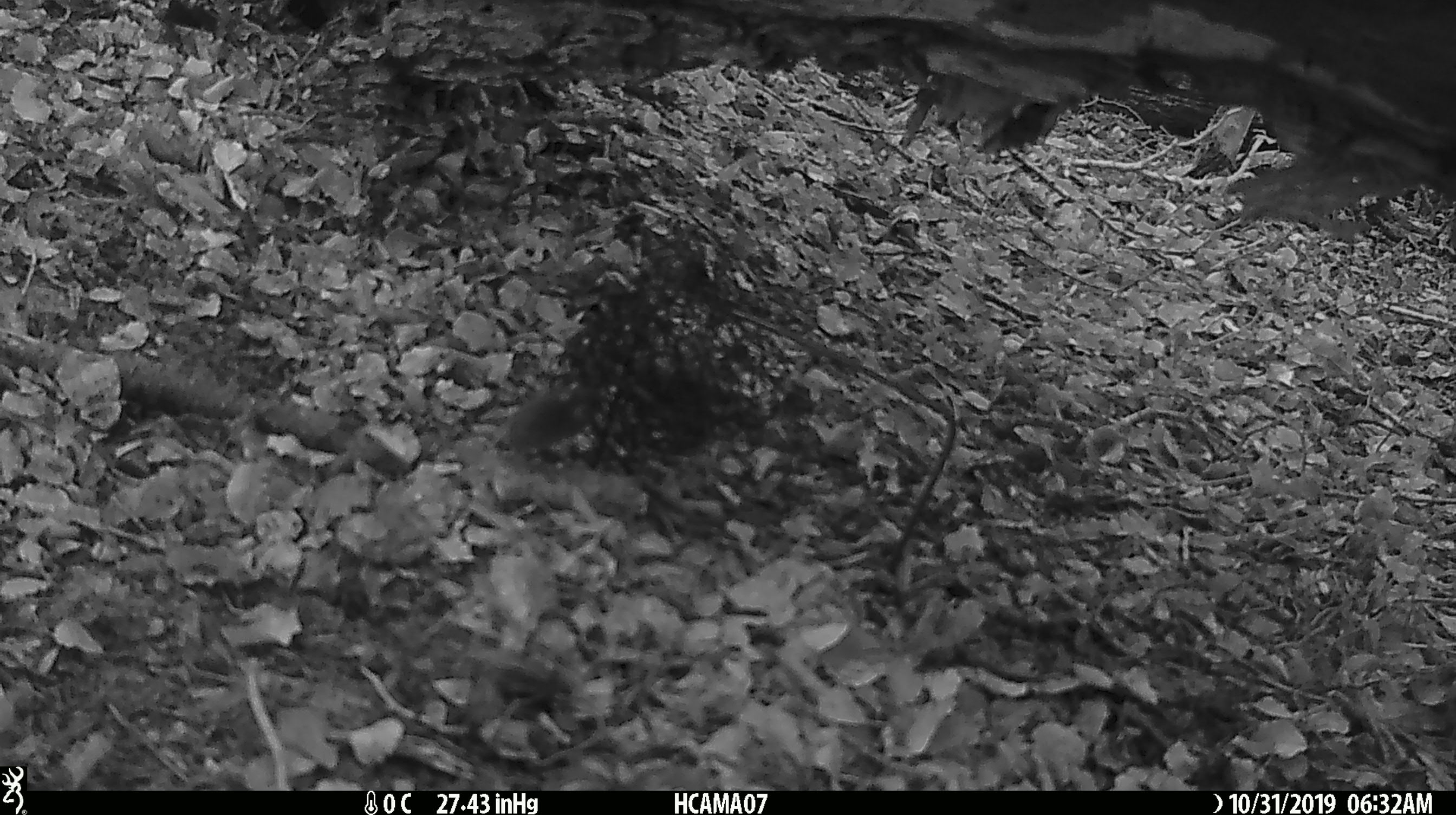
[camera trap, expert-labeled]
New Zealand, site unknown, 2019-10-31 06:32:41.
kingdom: Animalia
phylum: Chordata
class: Mammalia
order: Rodentia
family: Muridae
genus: Mus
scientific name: Mus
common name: mouse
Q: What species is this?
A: Mouse (Mus).